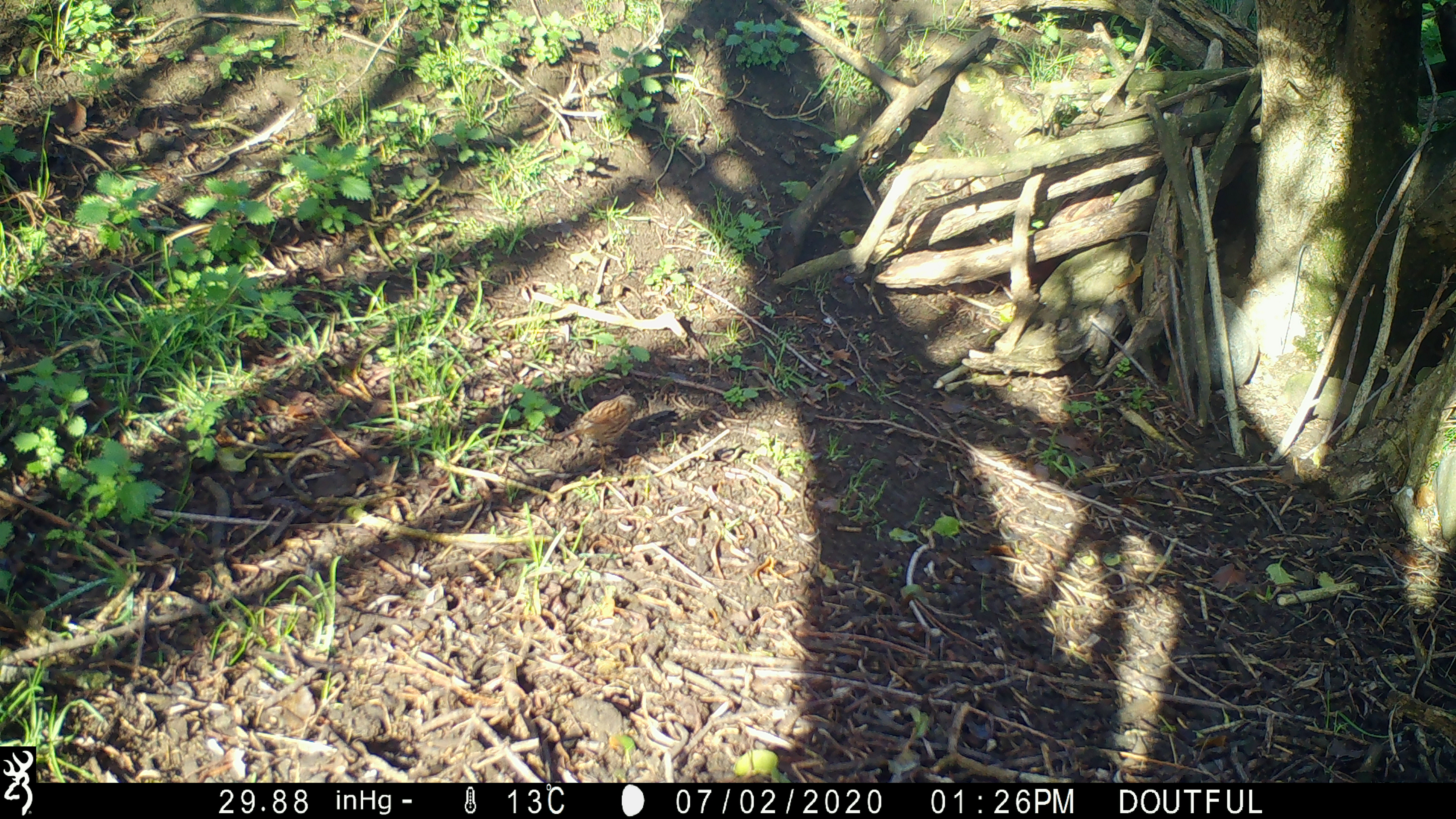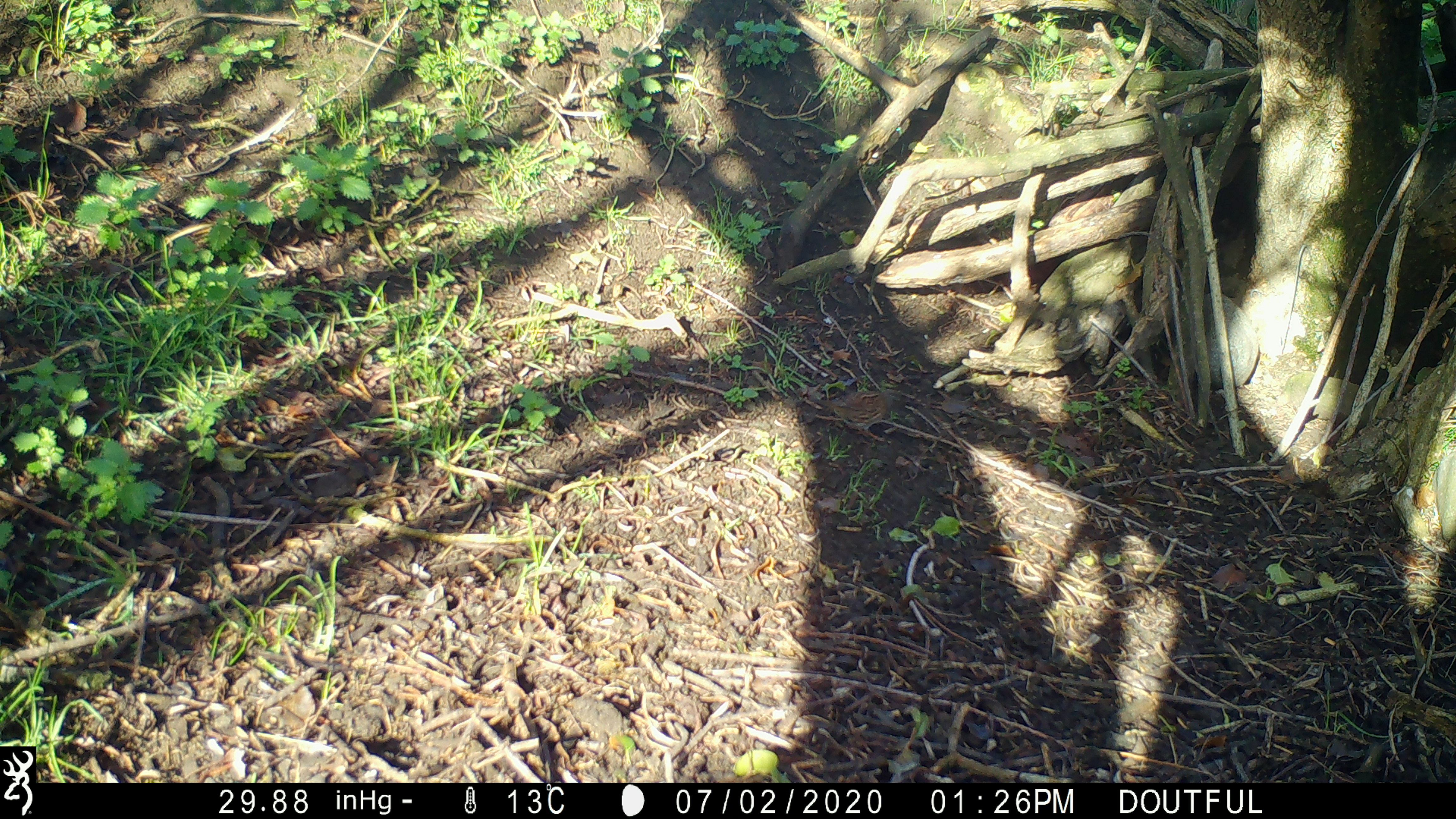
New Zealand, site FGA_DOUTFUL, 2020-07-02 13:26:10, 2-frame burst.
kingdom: Animalia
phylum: Chordata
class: Aves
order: Passeriformes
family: Prunellidae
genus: Prunella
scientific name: Prunella modularis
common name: dunnock